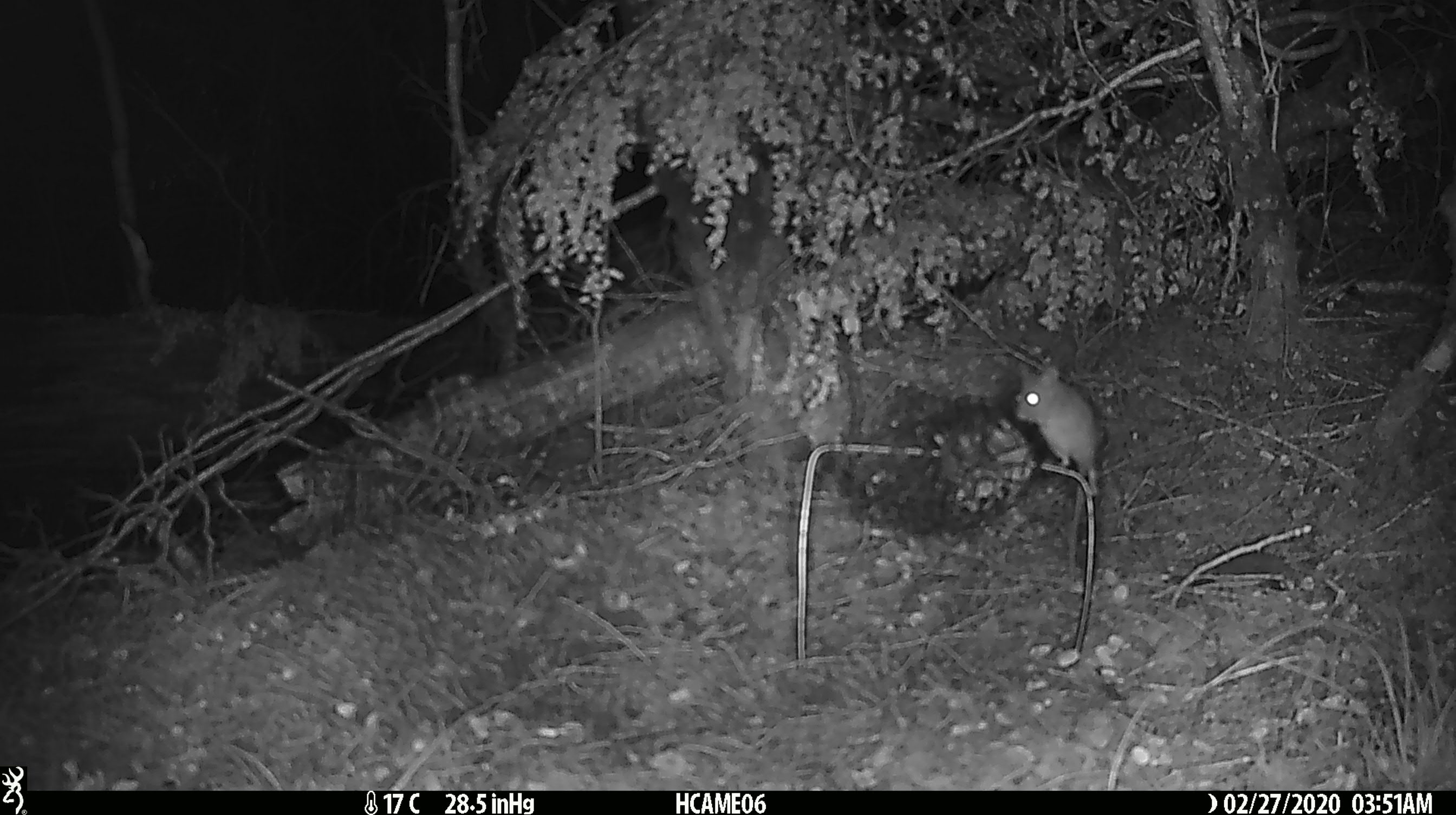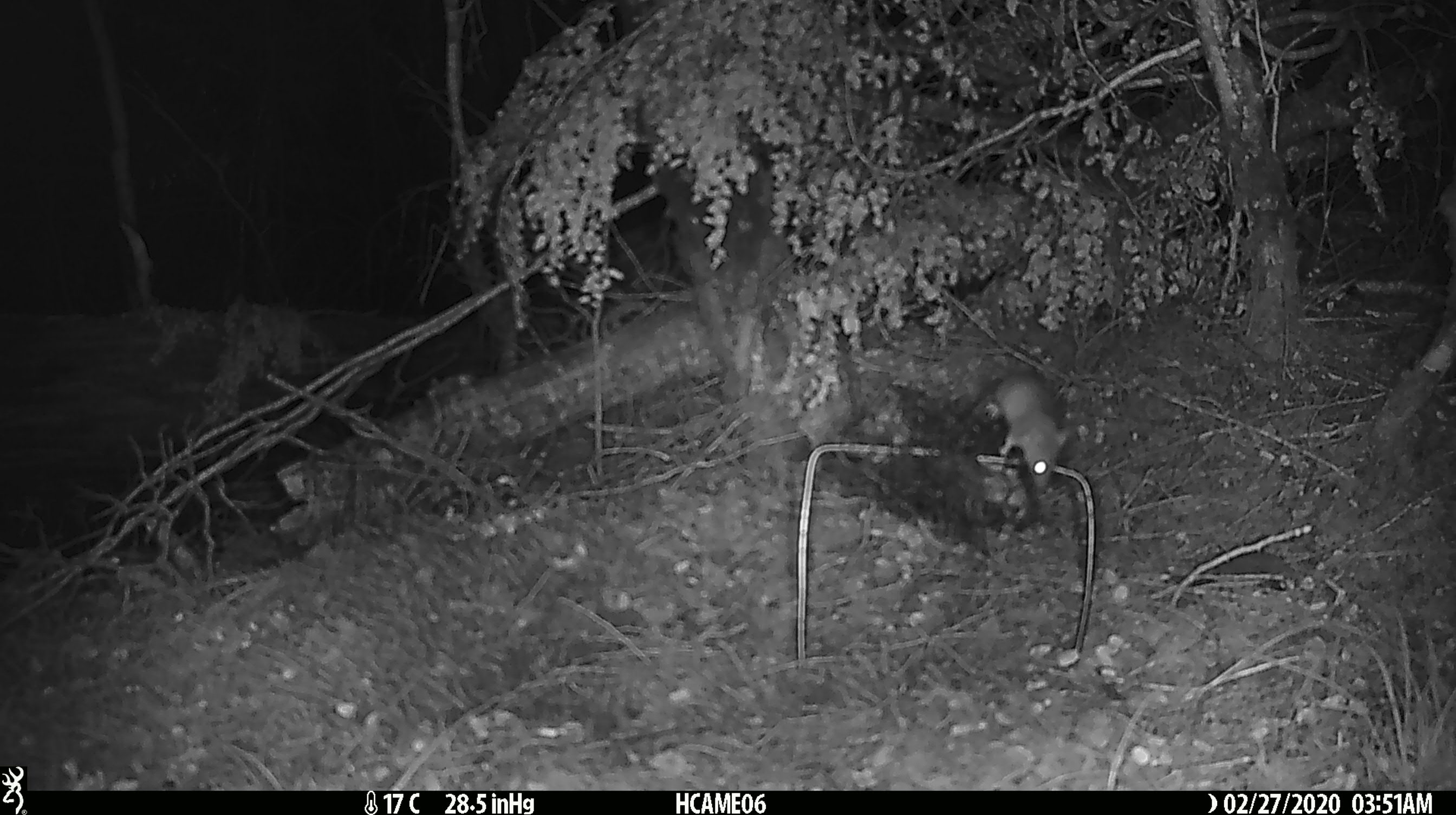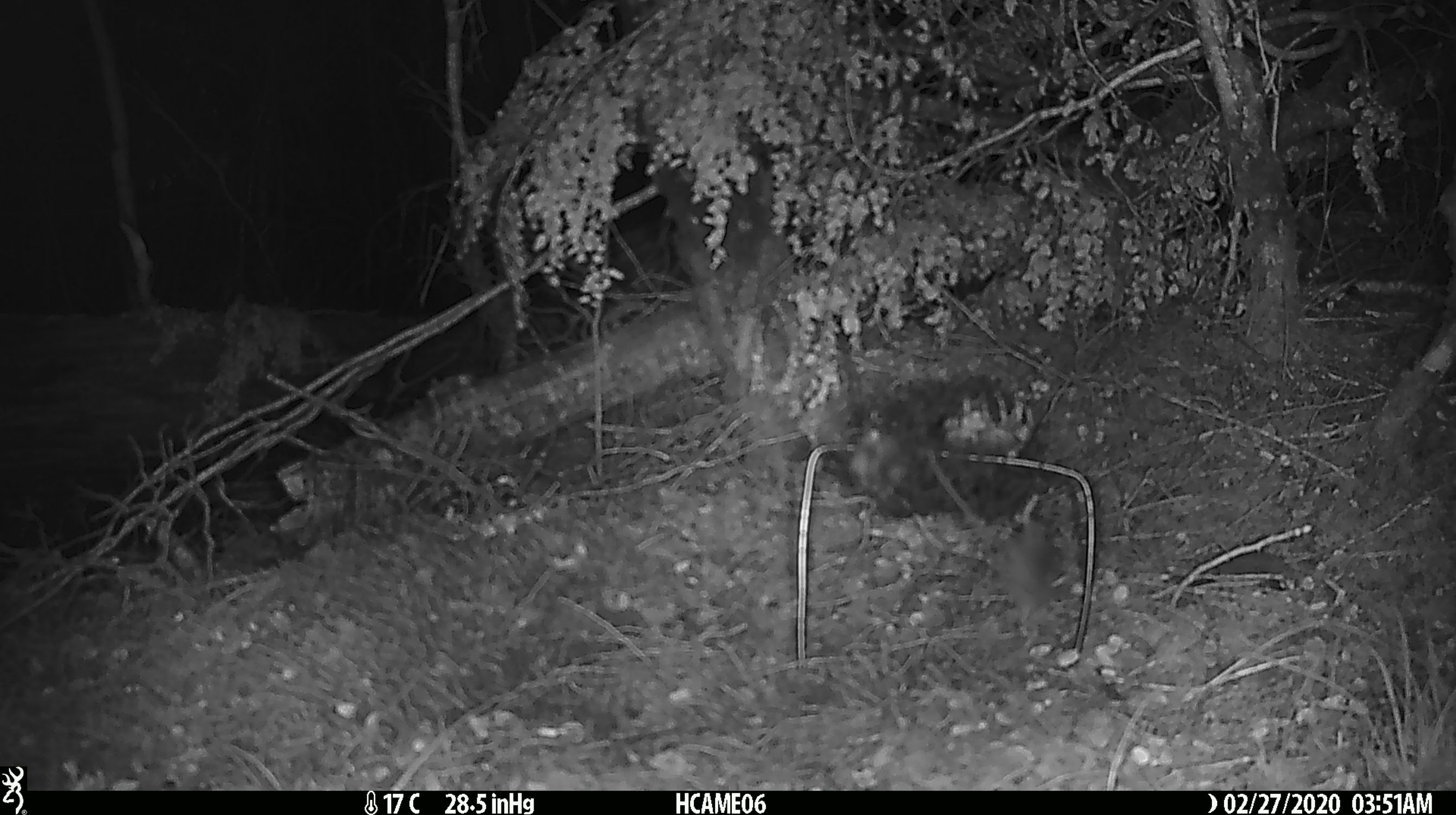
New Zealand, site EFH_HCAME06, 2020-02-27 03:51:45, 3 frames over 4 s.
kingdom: Animalia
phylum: Chordata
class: Mammalia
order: Rodentia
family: Muridae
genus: Mus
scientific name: Mus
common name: mouse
Mouse (Mus).